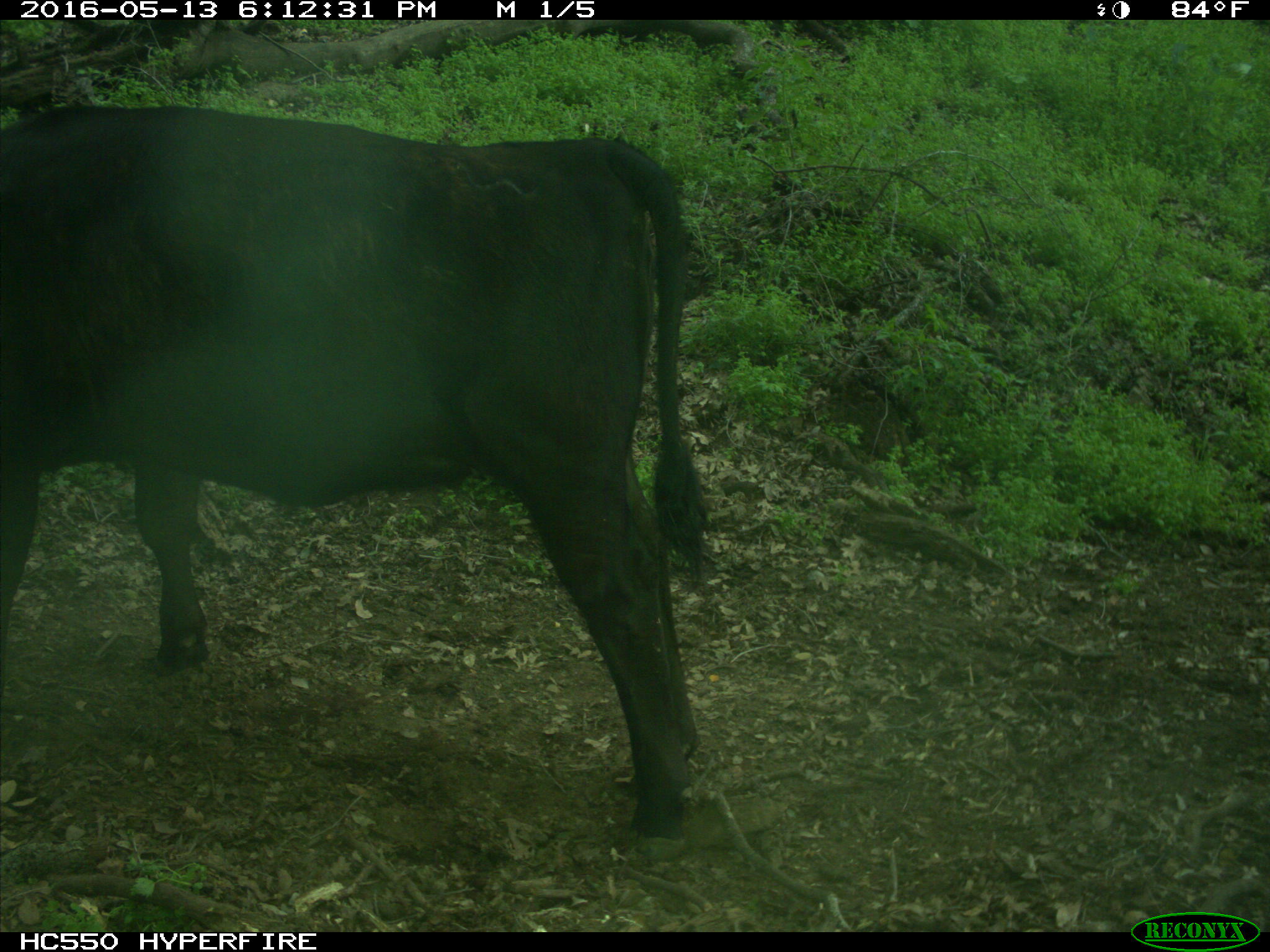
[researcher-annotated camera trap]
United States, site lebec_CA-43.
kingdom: Animalia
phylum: Chordata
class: Mammalia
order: Artiodactyla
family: Bovidae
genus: Bos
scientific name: Bos taurus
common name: domestic cow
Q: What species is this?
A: Bos taurus (domestic cow).